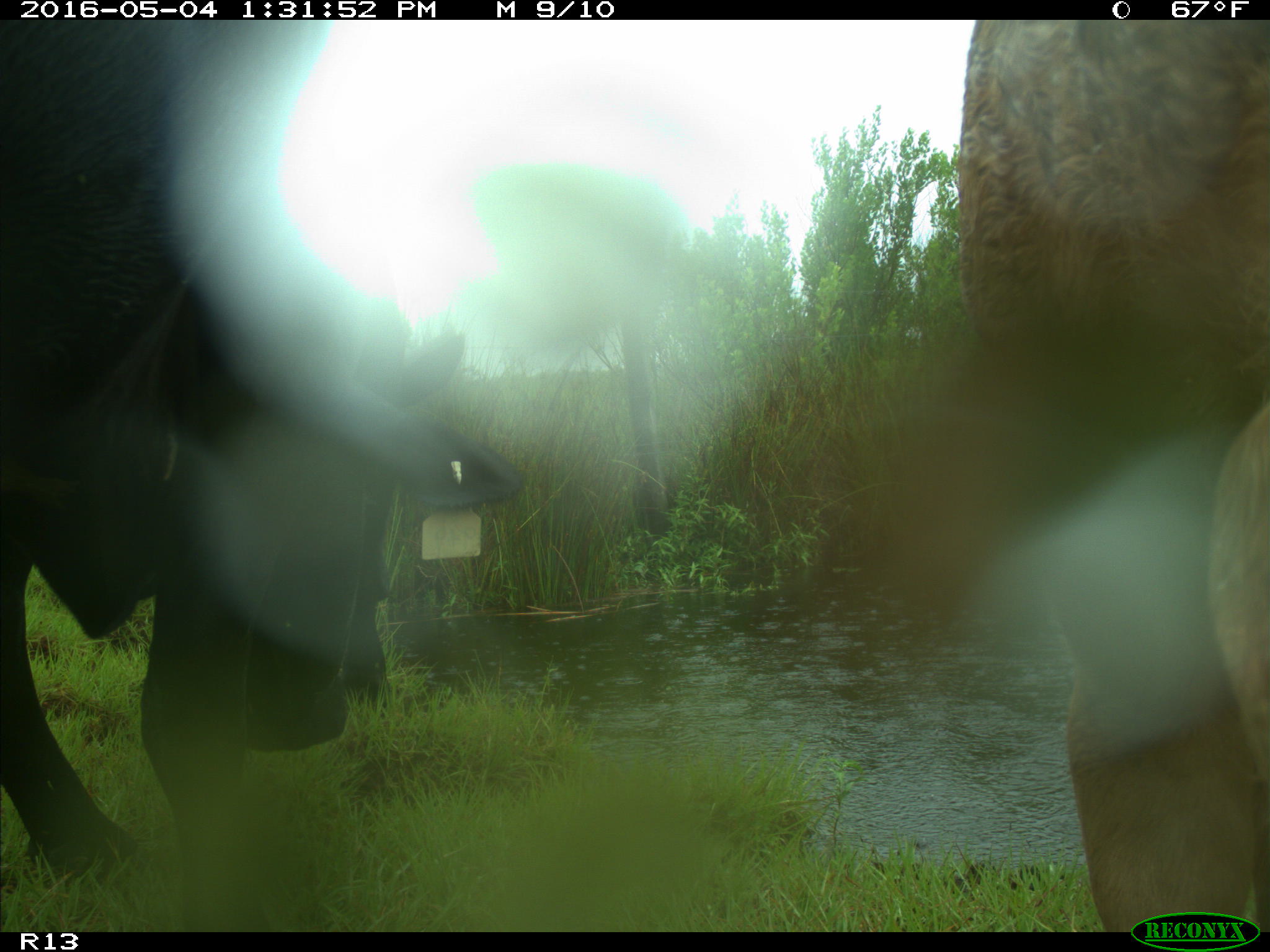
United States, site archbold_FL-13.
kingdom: Animalia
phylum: Chordata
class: Mammalia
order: Artiodactyla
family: Bovidae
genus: Bos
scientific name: Bos taurus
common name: domestic cow